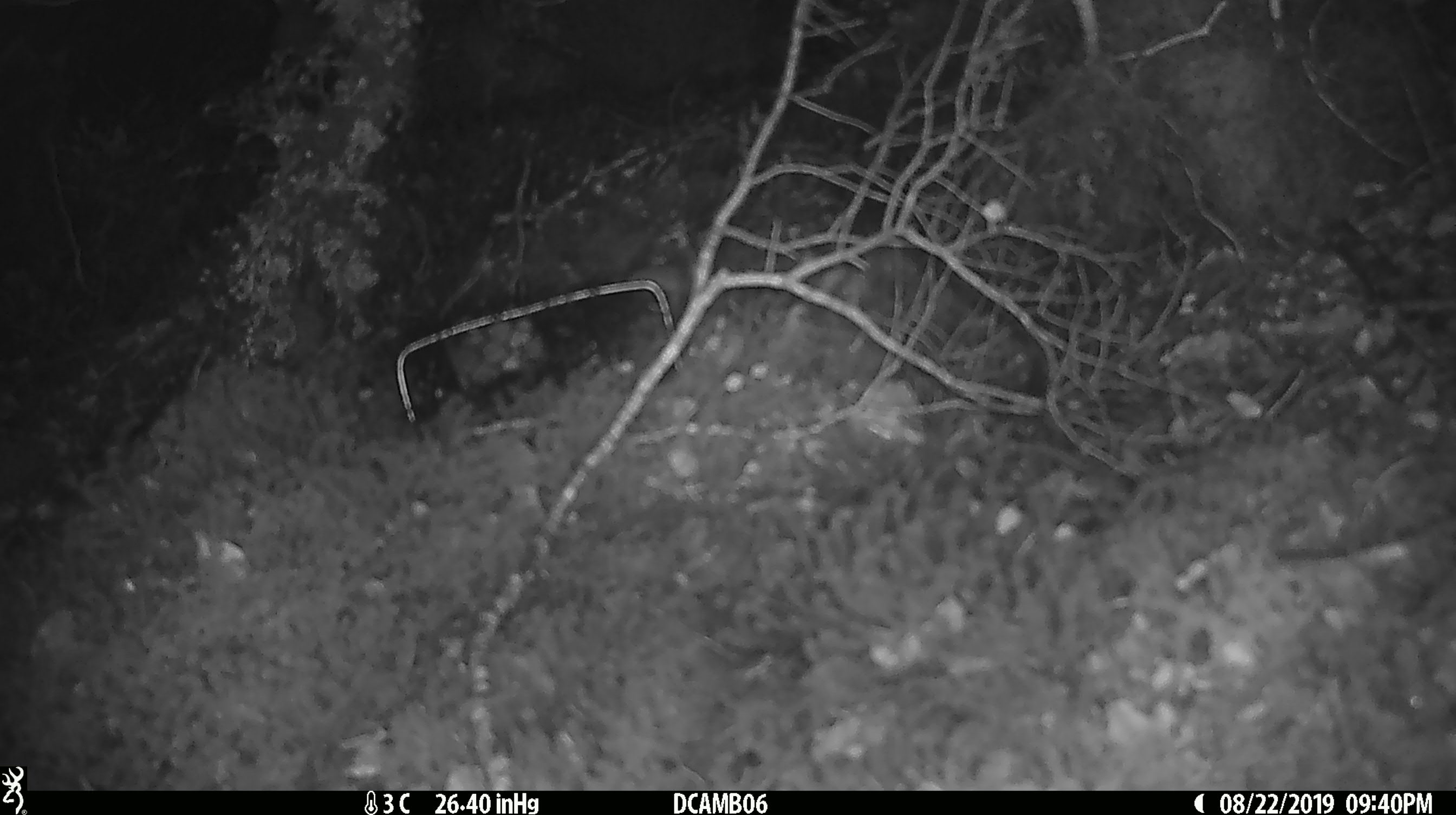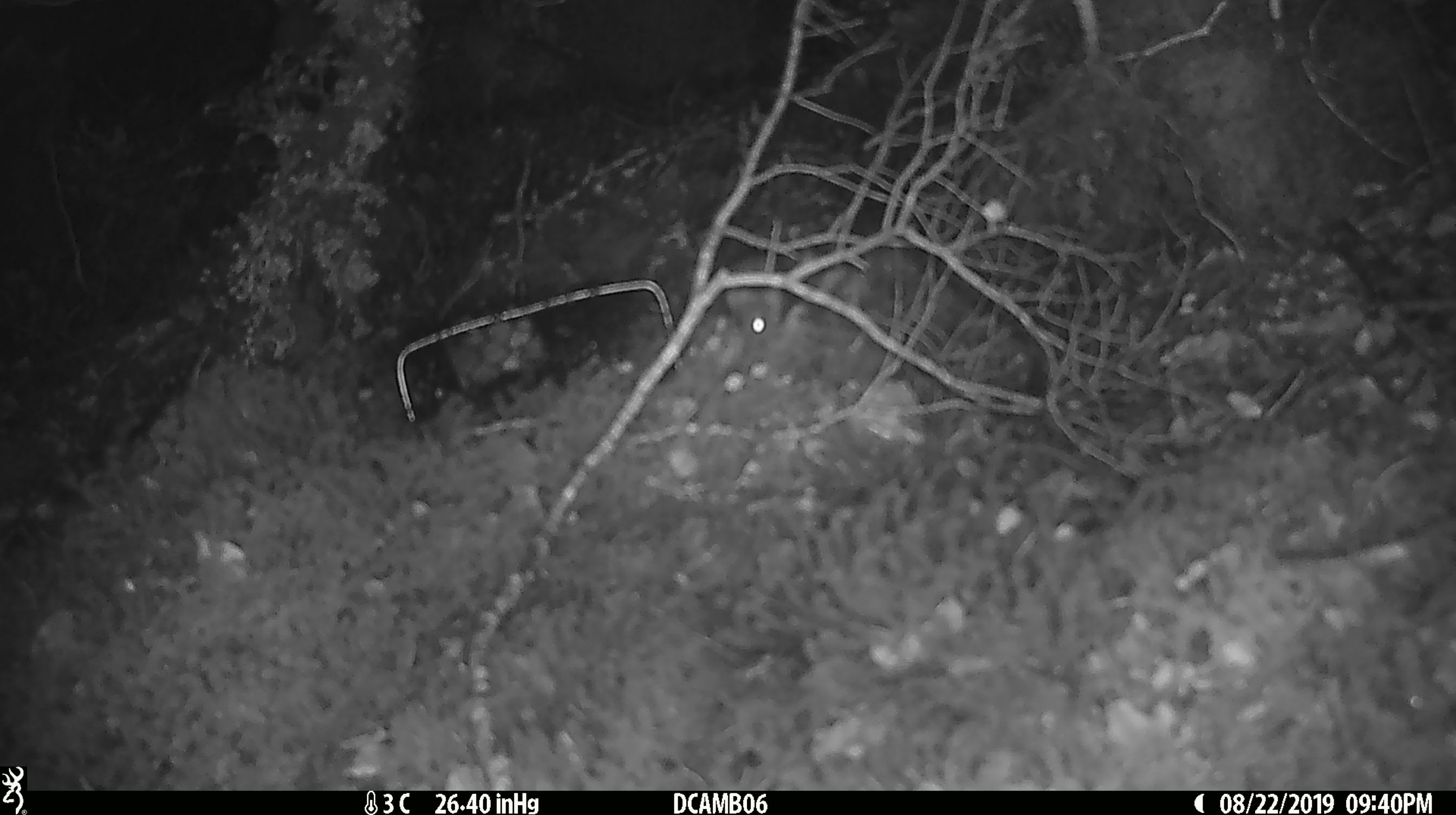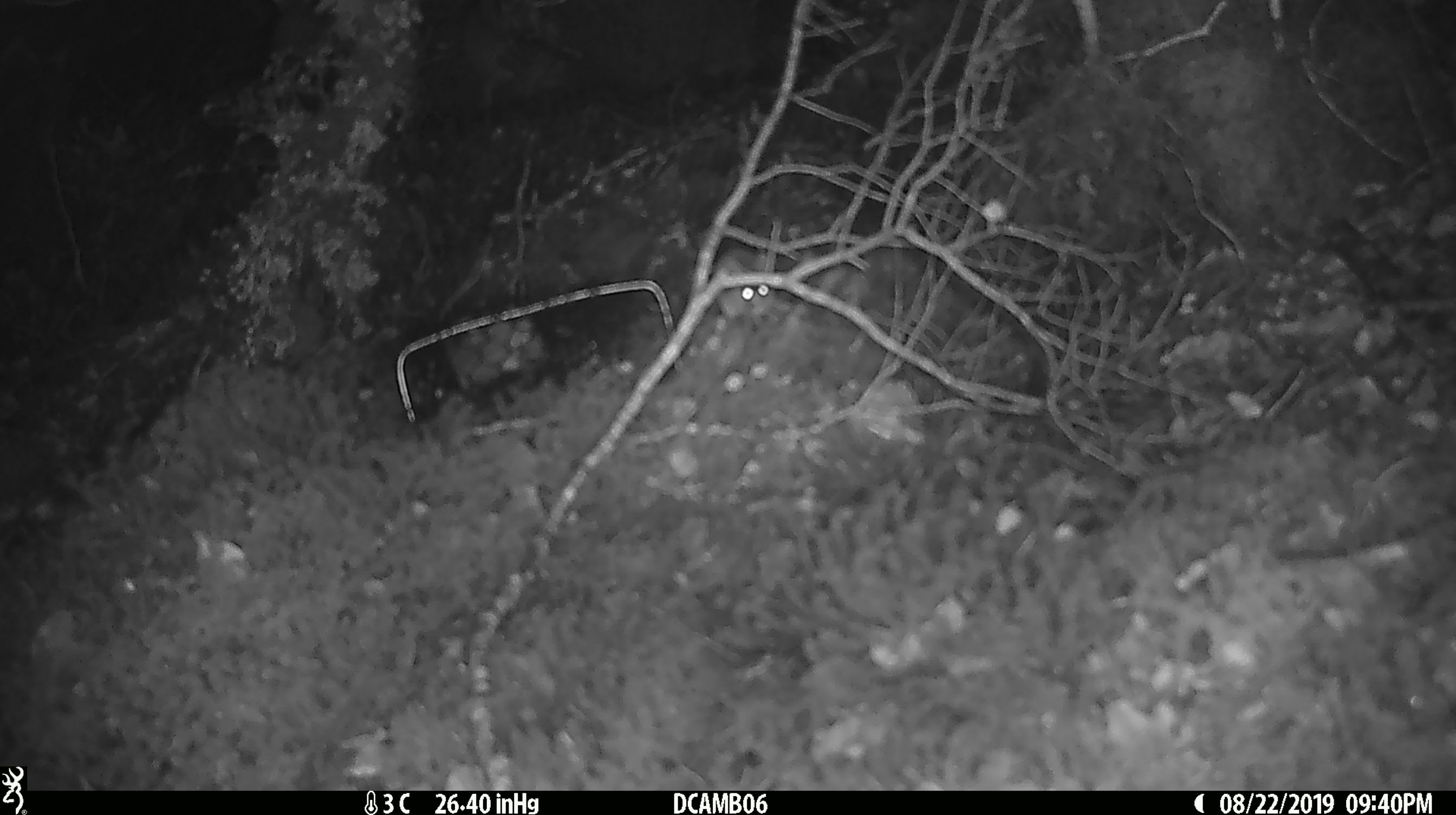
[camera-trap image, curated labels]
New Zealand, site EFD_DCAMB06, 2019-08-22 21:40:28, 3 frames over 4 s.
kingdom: Animalia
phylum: Chordata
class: Mammalia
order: Rodentia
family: Muridae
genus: Mus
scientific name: Mus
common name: mouse